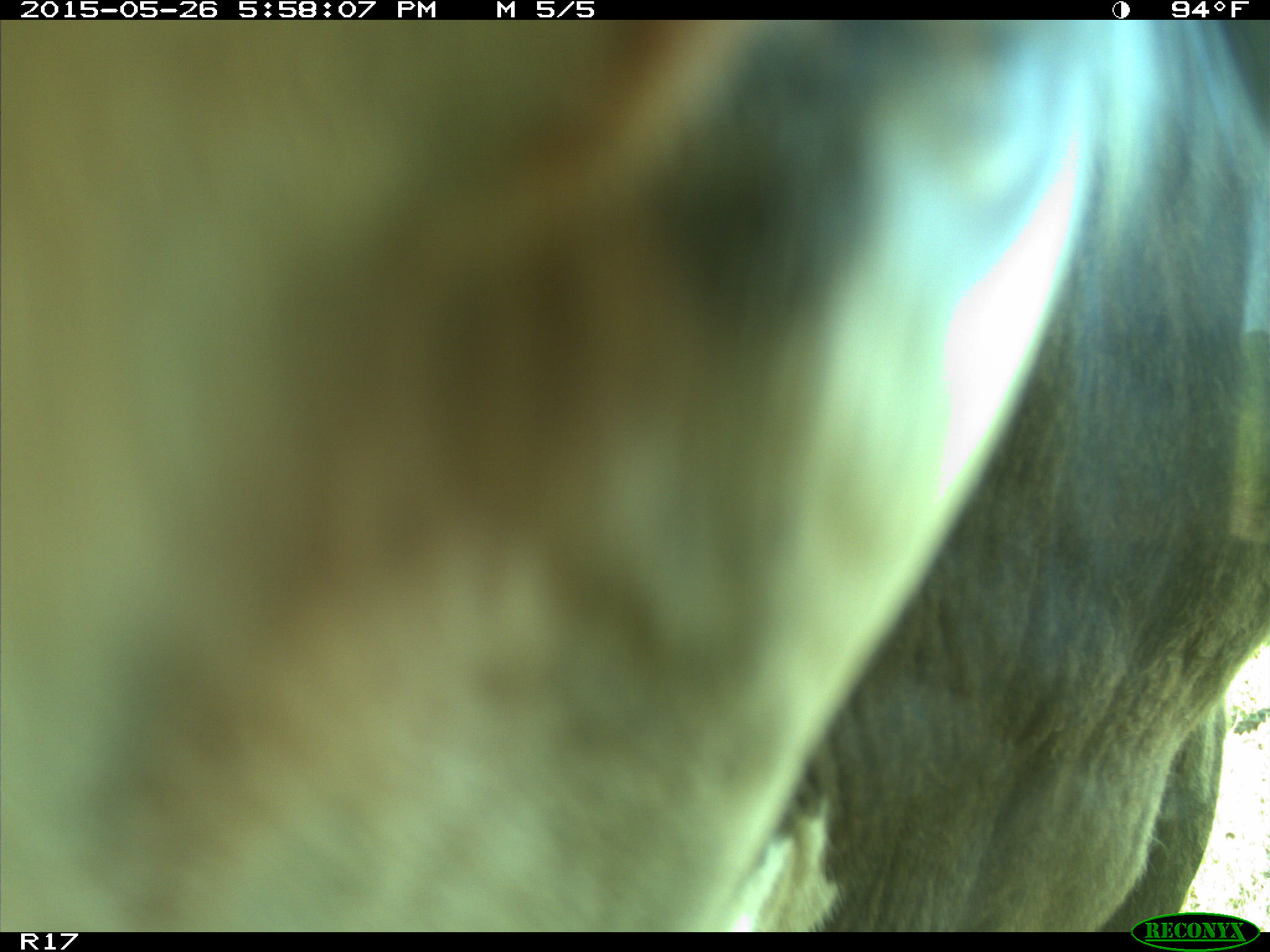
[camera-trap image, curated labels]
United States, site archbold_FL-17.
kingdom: Animalia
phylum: Chordata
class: Mammalia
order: Artiodactyla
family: Bovidae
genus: Bos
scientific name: Bos taurus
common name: domestic cow